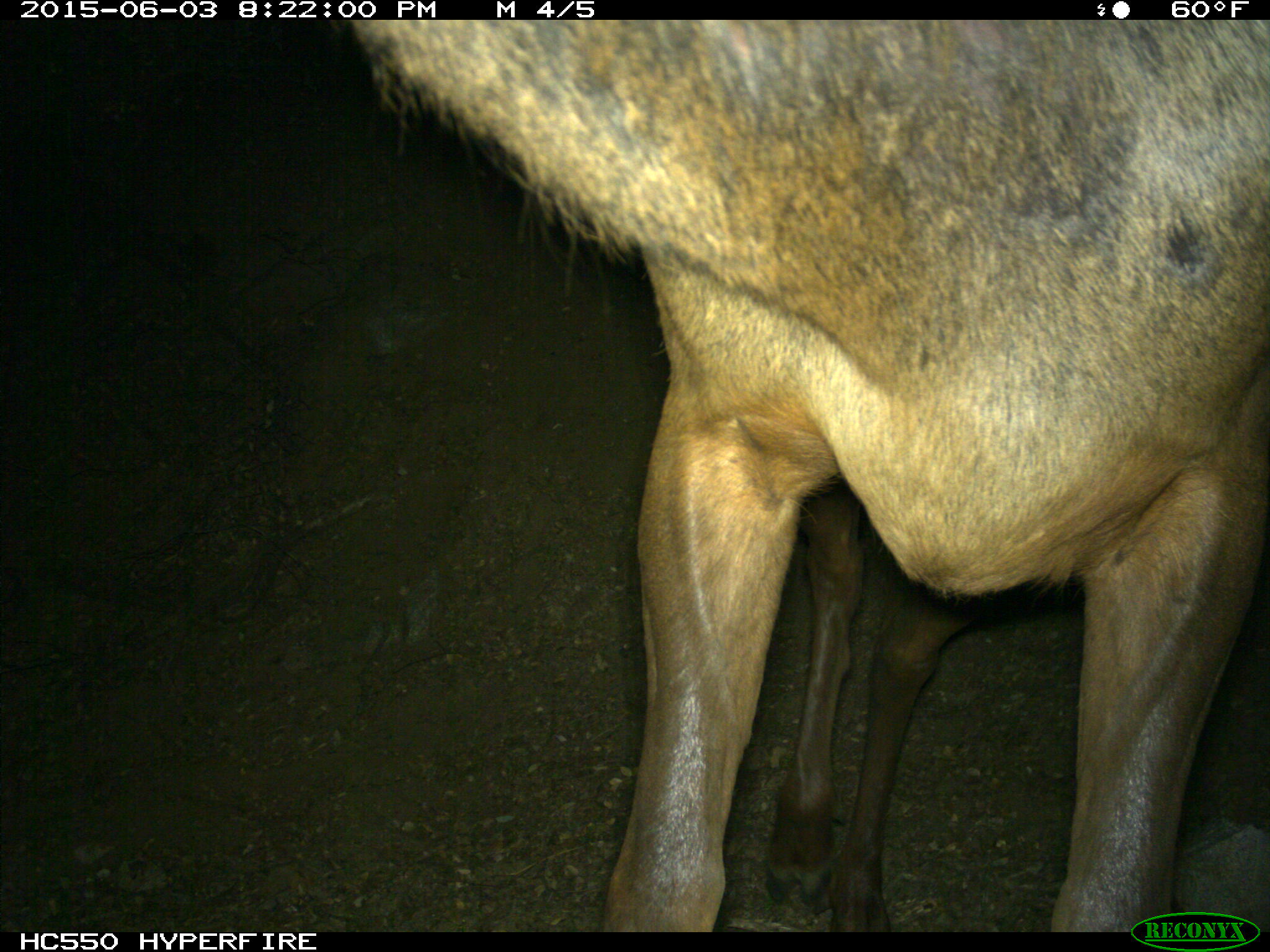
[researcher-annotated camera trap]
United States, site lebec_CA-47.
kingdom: Animalia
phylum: Chordata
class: Mammalia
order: Artiodactyla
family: Cervidae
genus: Cervus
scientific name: Cervus canadensis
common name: elk